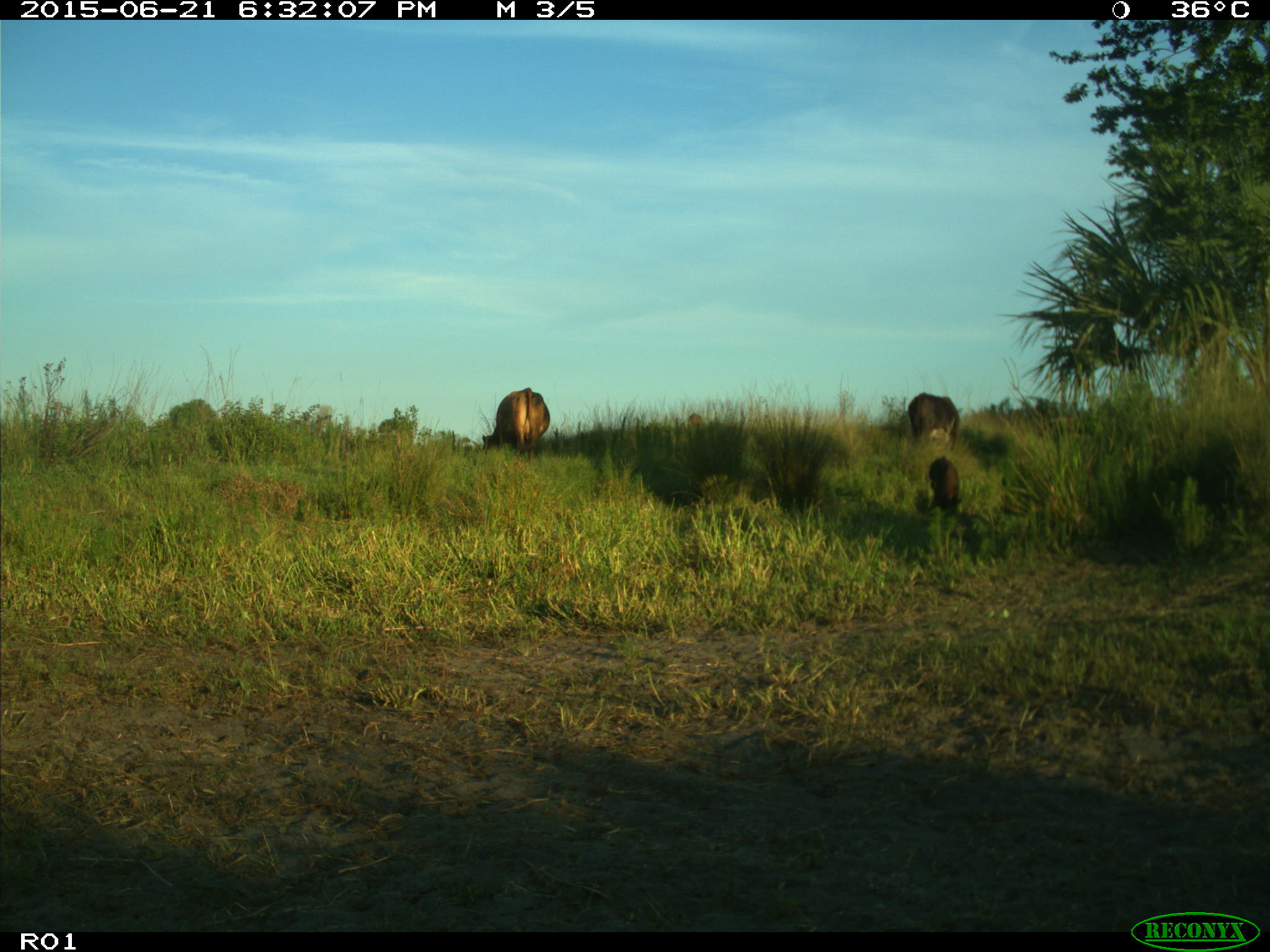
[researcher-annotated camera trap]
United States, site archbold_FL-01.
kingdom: Animalia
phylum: Chordata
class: Mammalia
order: Artiodactyla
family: Bovidae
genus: Bos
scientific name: Bos taurus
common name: domestic cow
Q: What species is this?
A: Bos taurus (domestic cow).